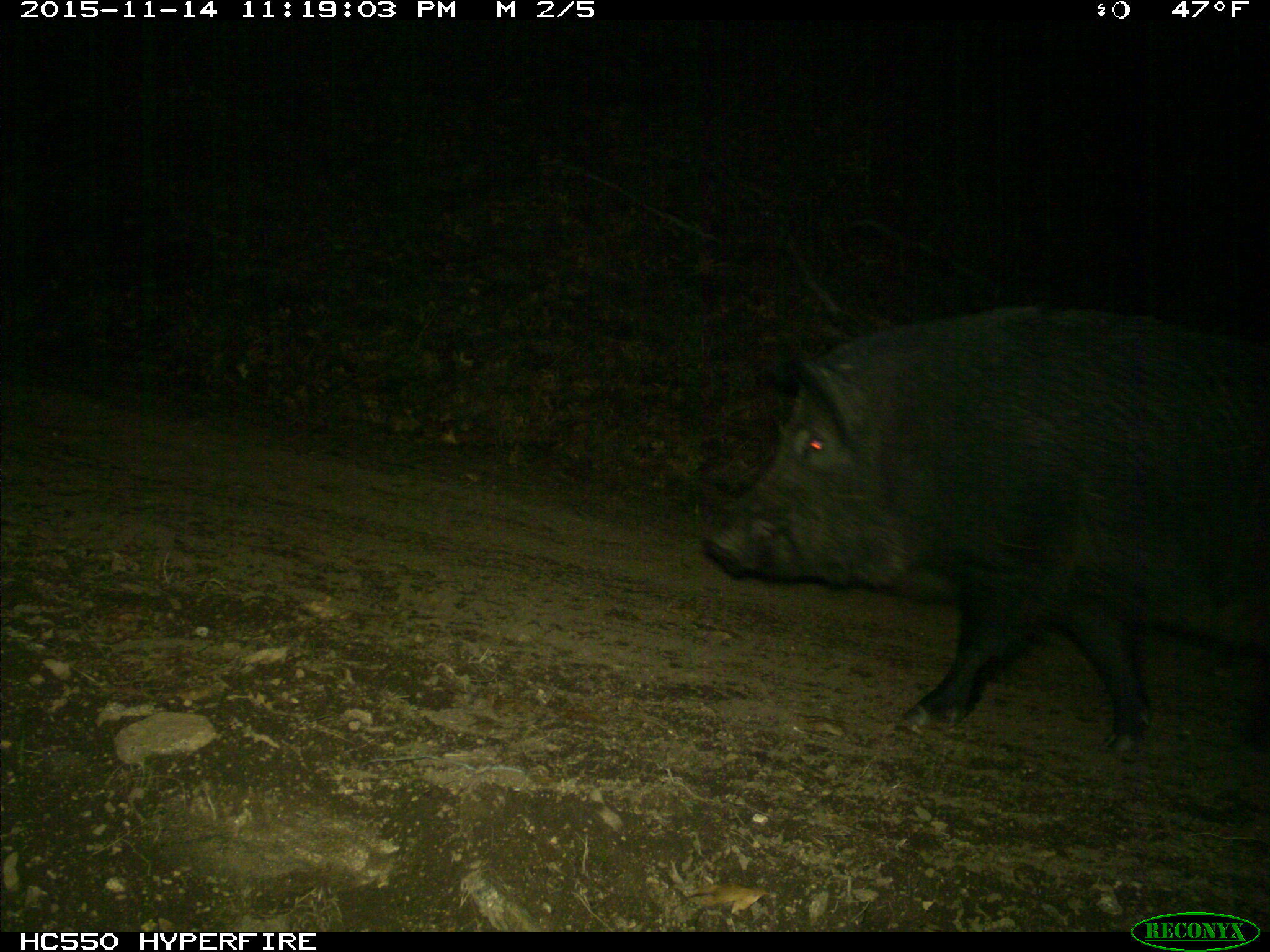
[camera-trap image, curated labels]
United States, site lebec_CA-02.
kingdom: Animalia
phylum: Chordata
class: Mammalia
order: Artiodactyla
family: Suidae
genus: Sus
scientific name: Sus scrofa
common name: wild boar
Sus scrofa (wild boar).